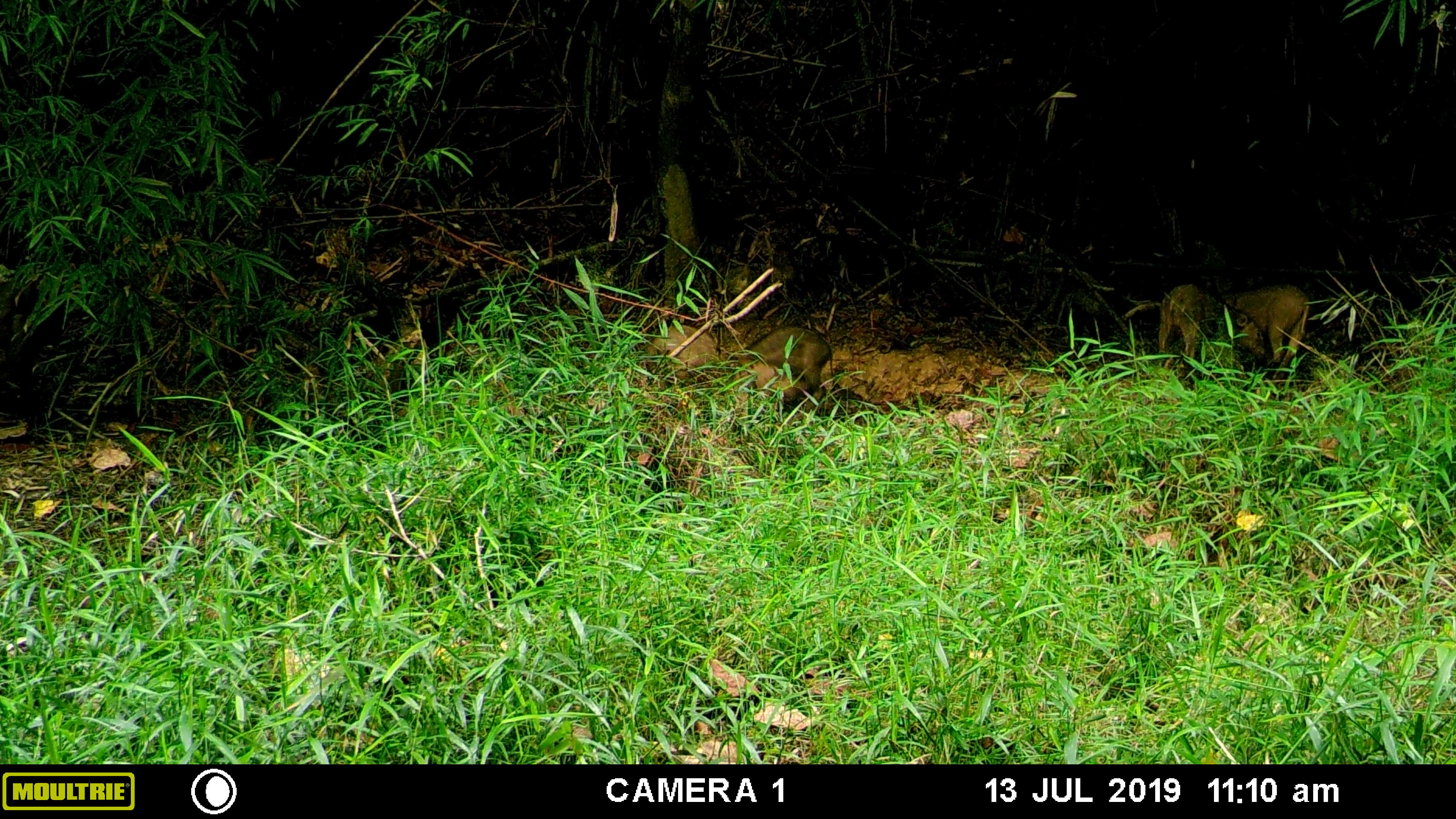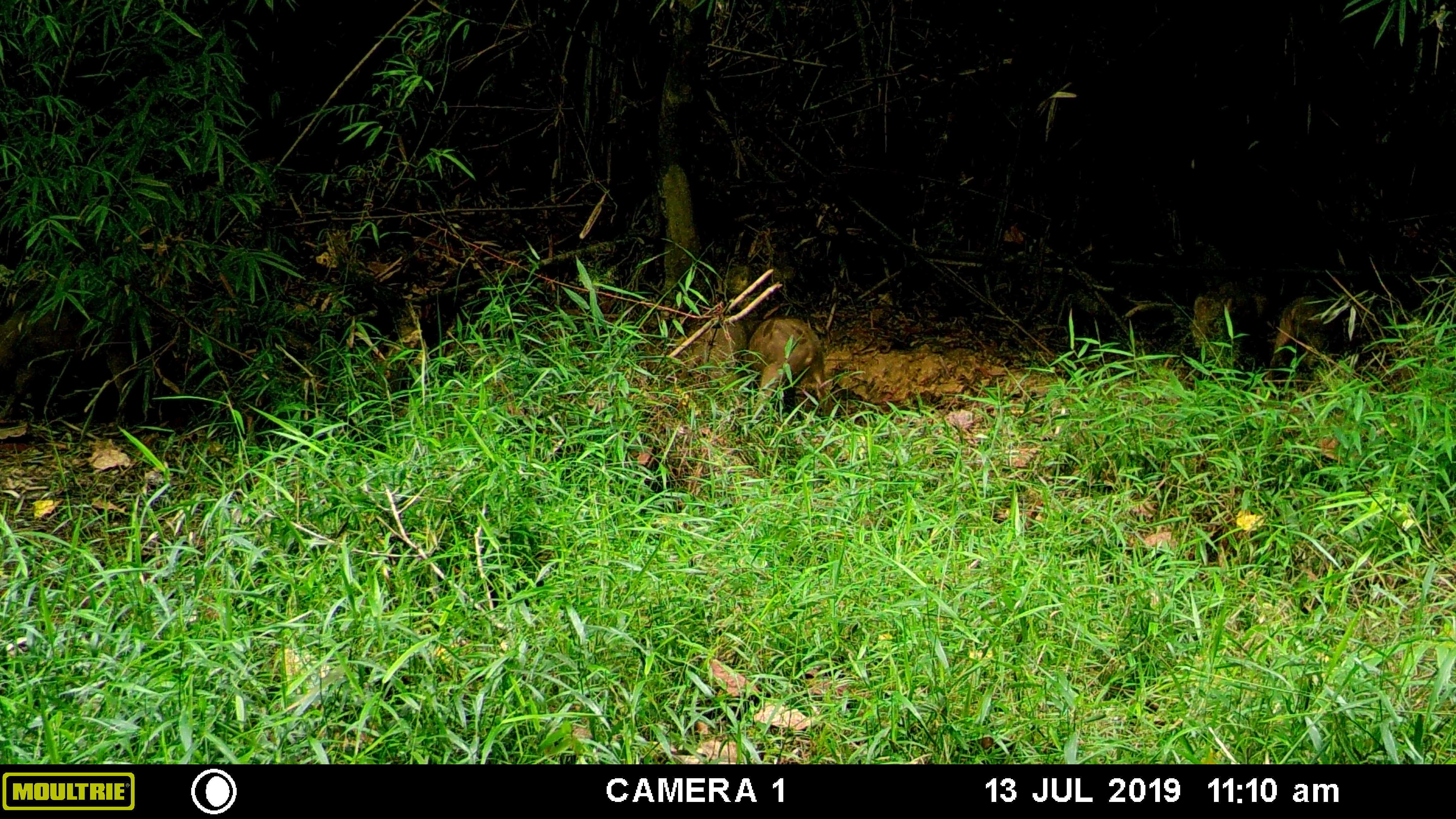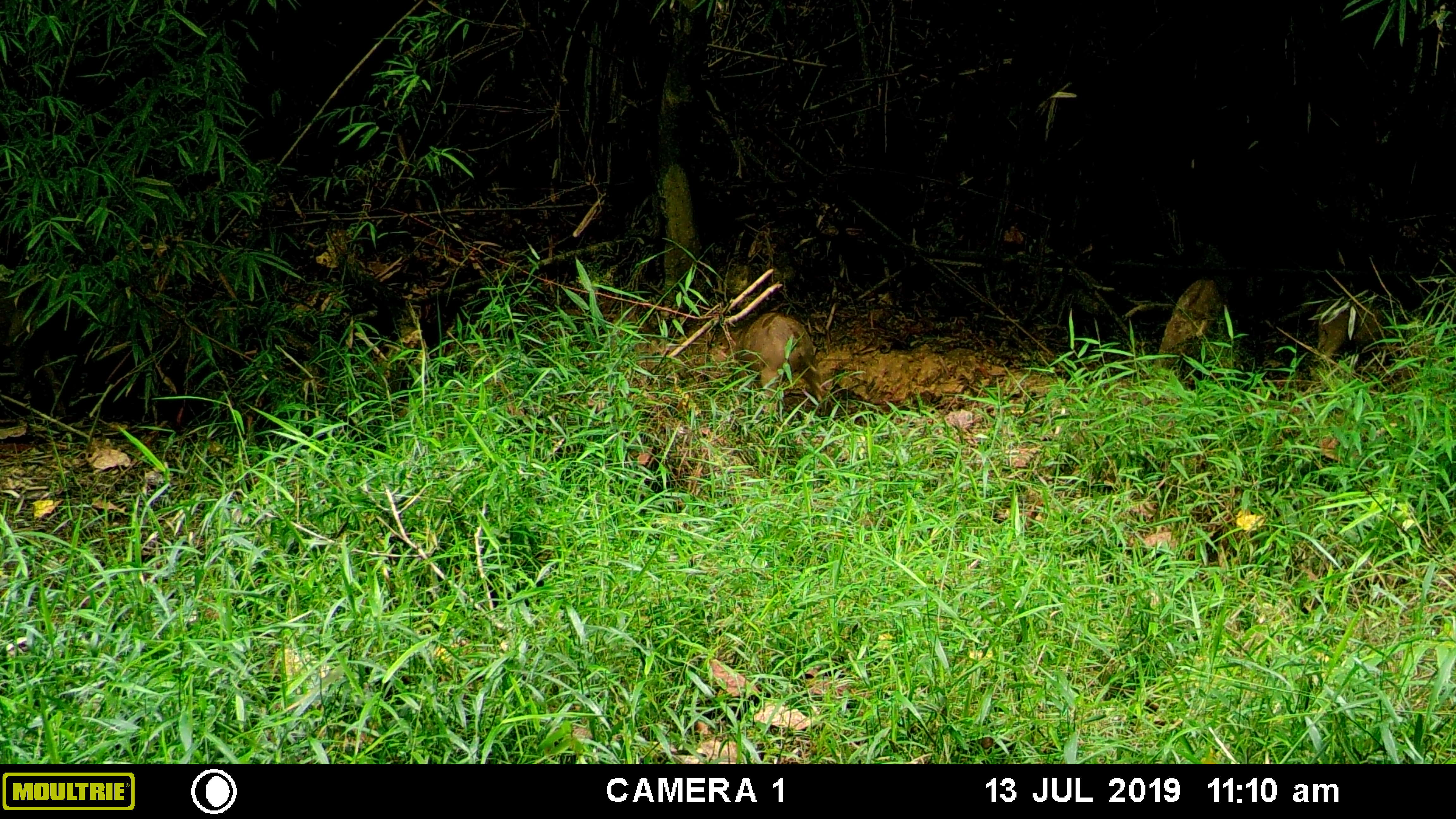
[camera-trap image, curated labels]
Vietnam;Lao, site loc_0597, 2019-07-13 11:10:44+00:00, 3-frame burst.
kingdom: Animalia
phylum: Chordata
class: Mammalia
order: Artiodactyla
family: Suidae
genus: Sus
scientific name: Sus scrofa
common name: eurasian wild pig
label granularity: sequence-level